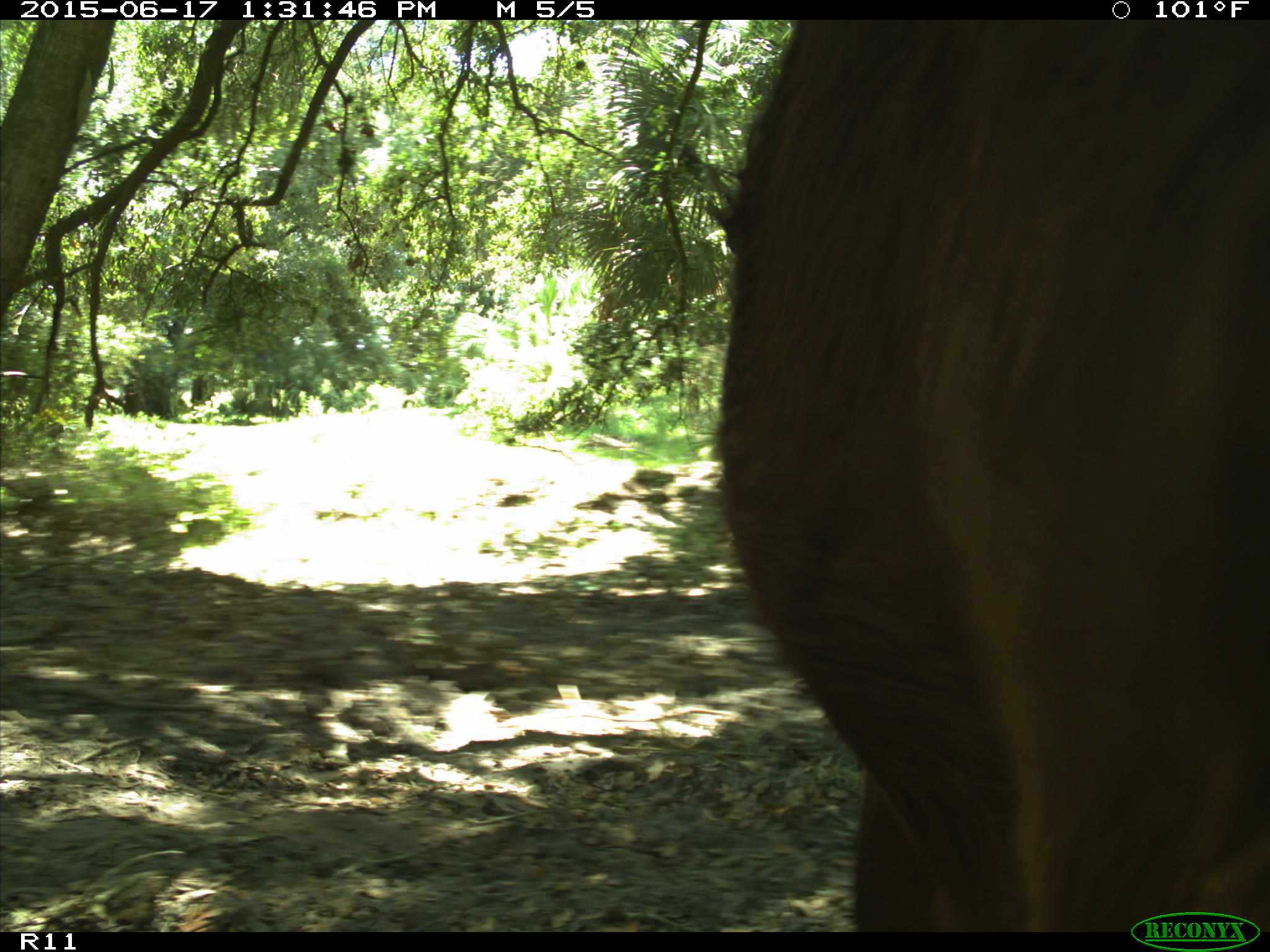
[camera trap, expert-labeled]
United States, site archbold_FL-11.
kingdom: Animalia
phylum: Chordata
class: Mammalia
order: Artiodactyla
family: Bovidae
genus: Bos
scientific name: Bos taurus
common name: domestic cow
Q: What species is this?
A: Bos taurus (domestic cow).